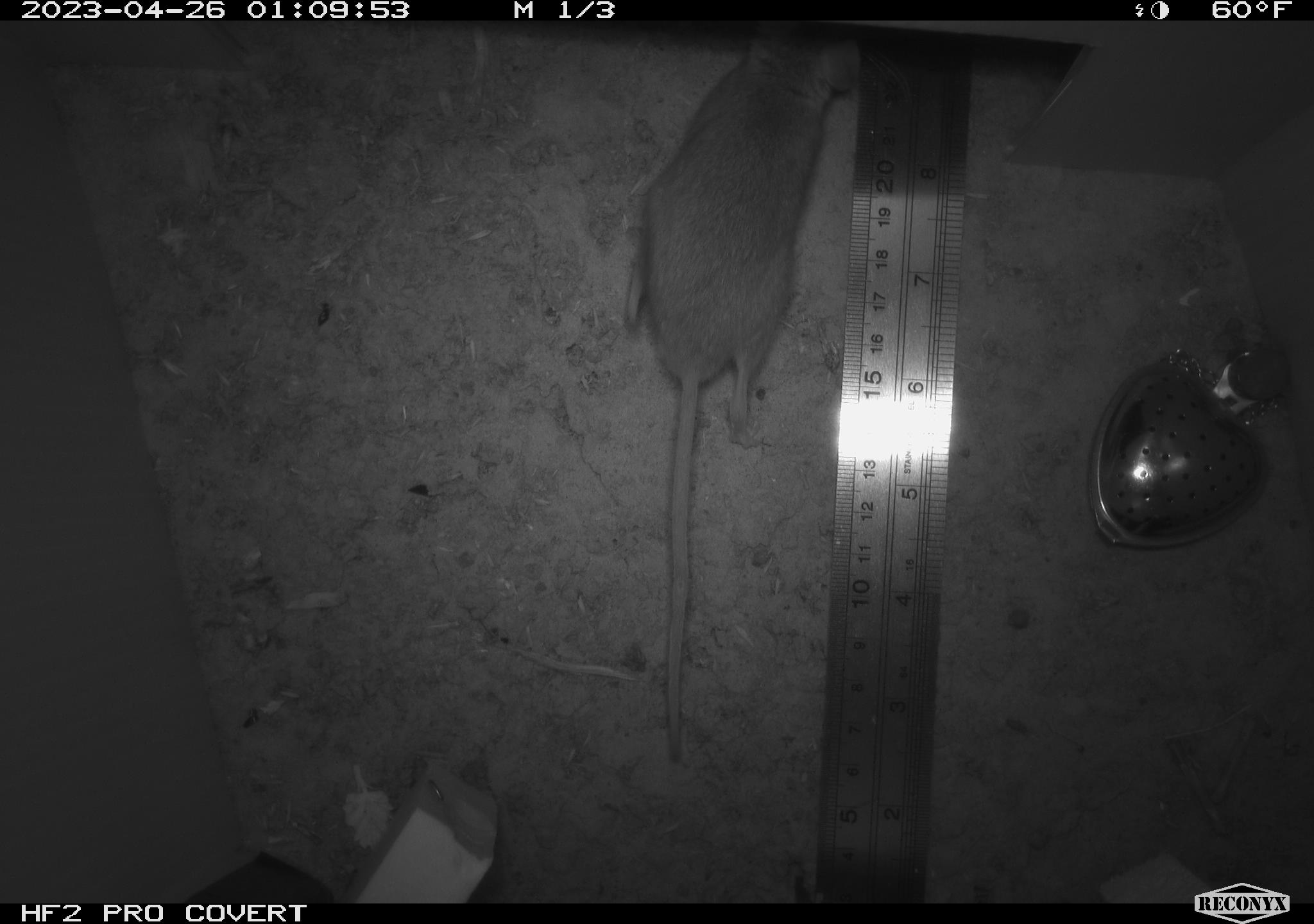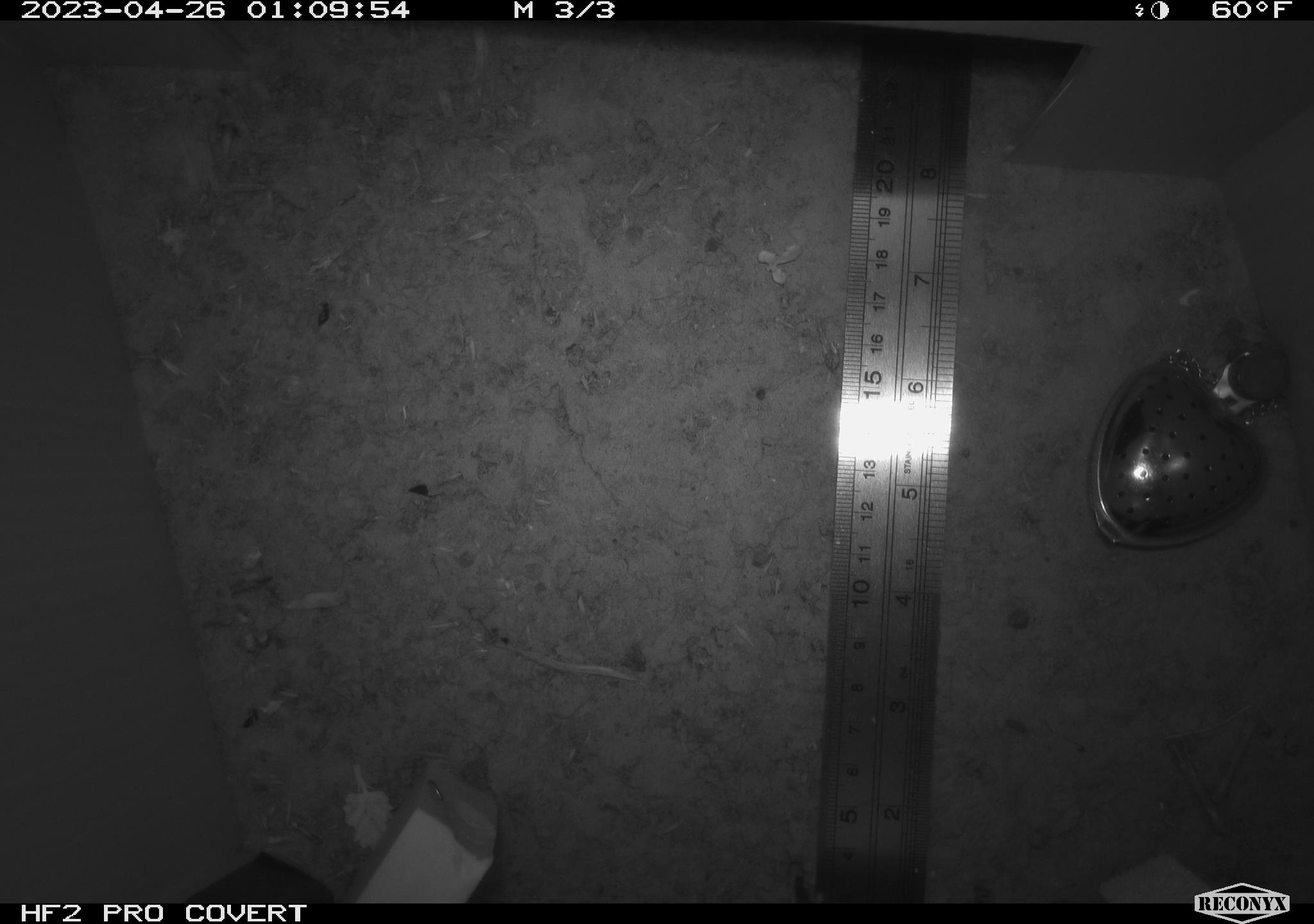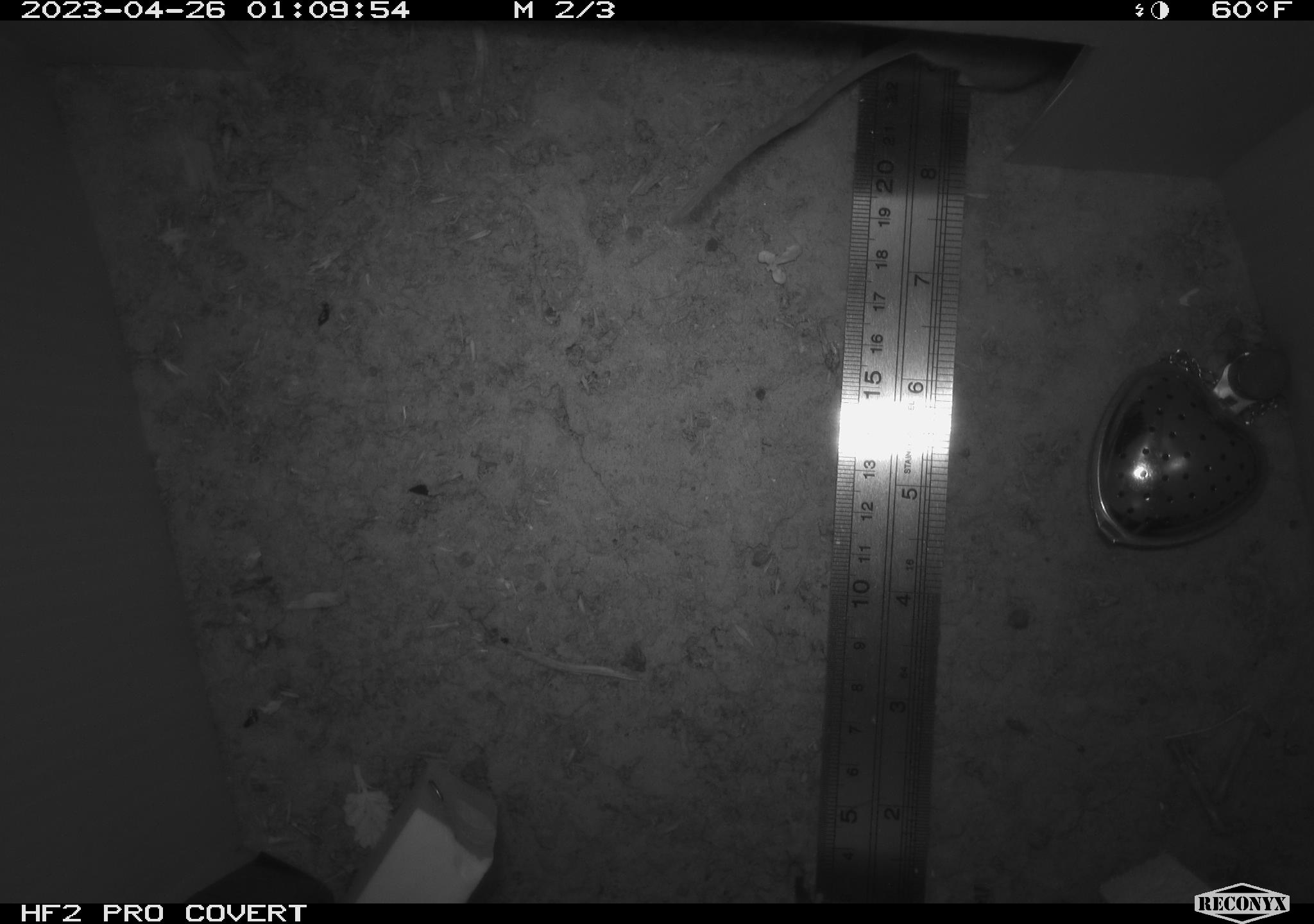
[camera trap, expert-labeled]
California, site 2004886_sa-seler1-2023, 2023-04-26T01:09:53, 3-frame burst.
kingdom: Animalia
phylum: Chordata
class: Mammalia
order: Rodentia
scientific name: Rodentia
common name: mouse species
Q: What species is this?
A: Mouse species (Rodentia).